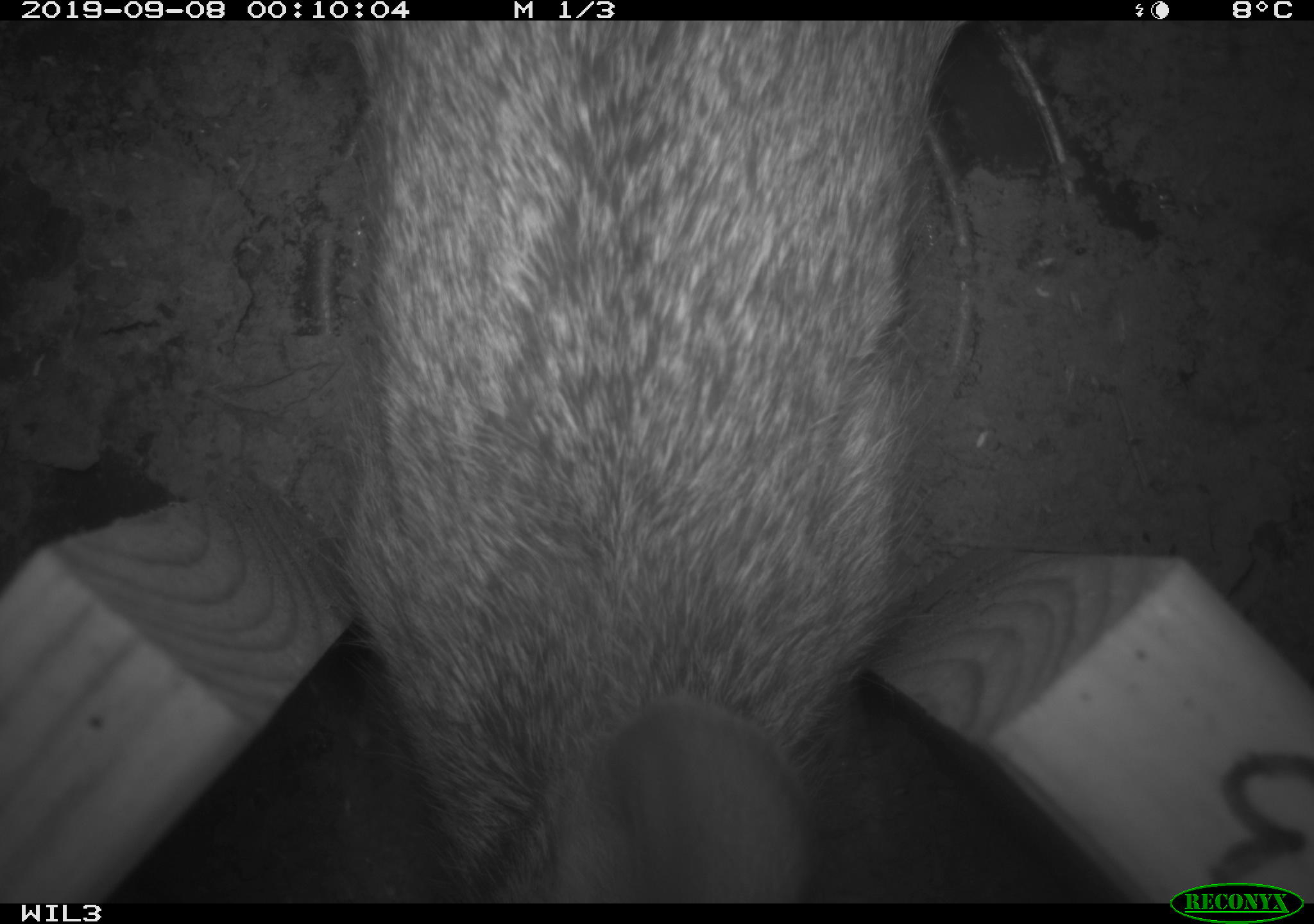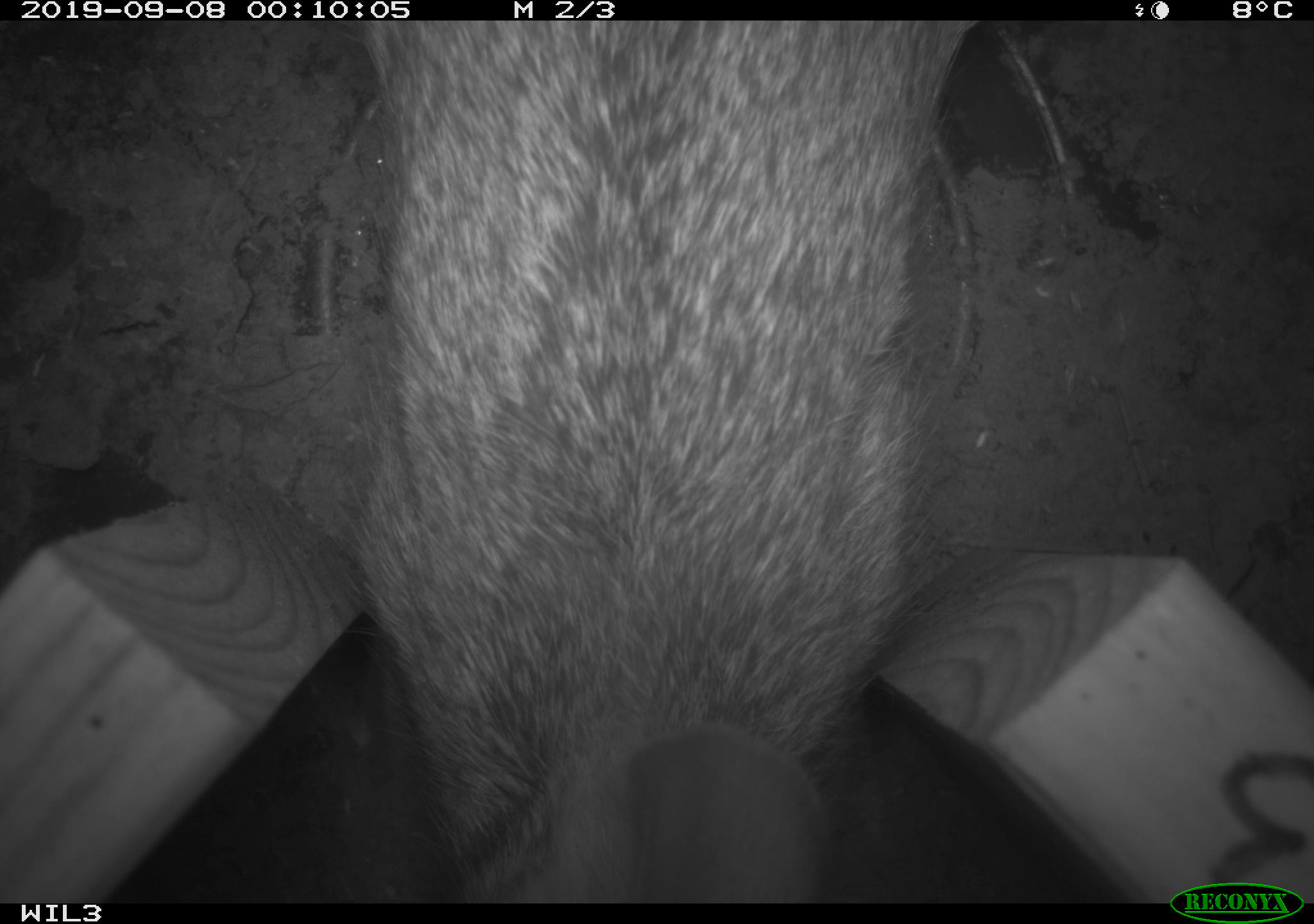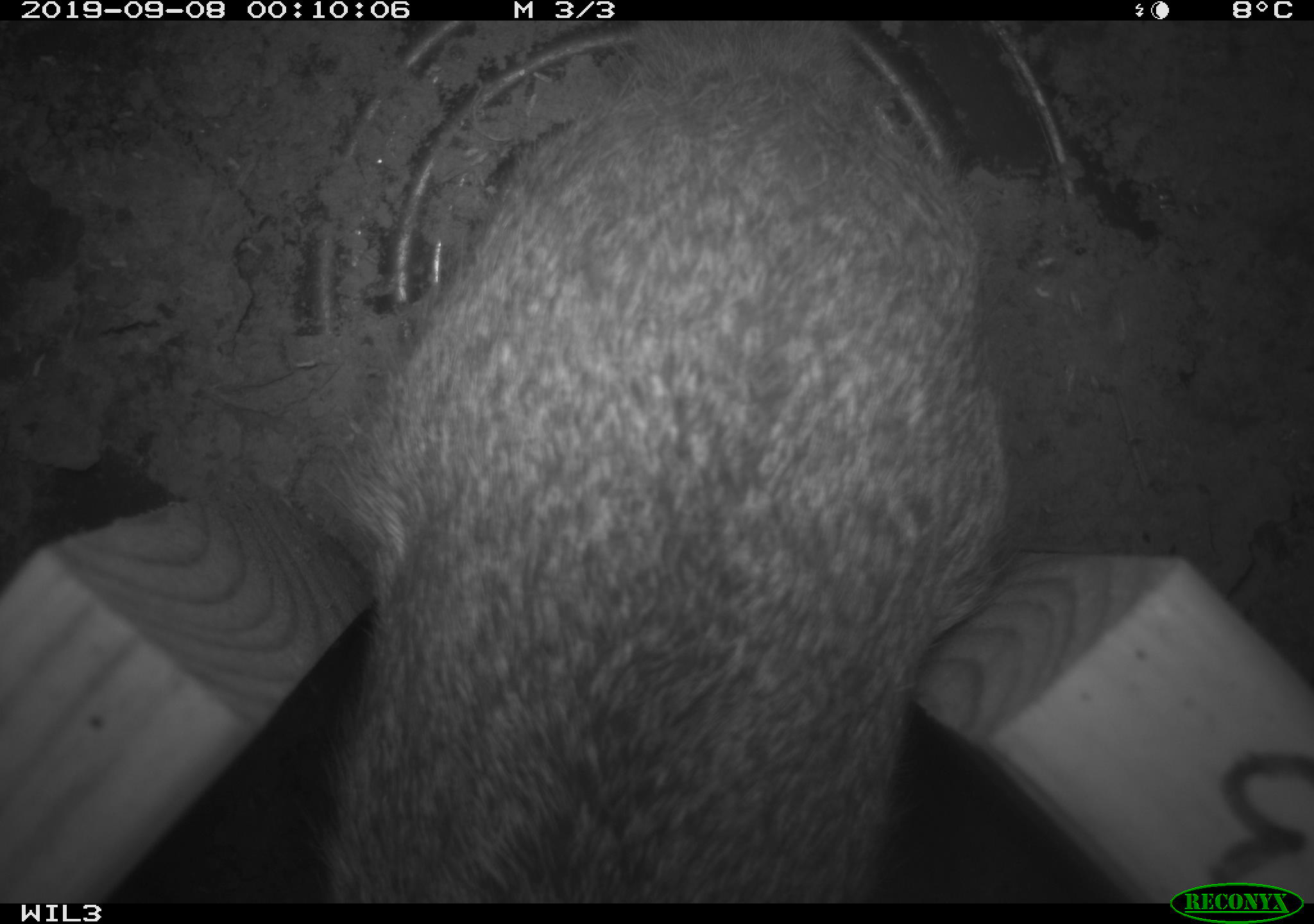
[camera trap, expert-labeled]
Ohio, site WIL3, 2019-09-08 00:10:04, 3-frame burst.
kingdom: Animalia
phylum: Chordata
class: Mammalia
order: Lagomorpha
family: Leporidae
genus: Sylvilagus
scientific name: Sylvilagus floridanus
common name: eastern cottontail